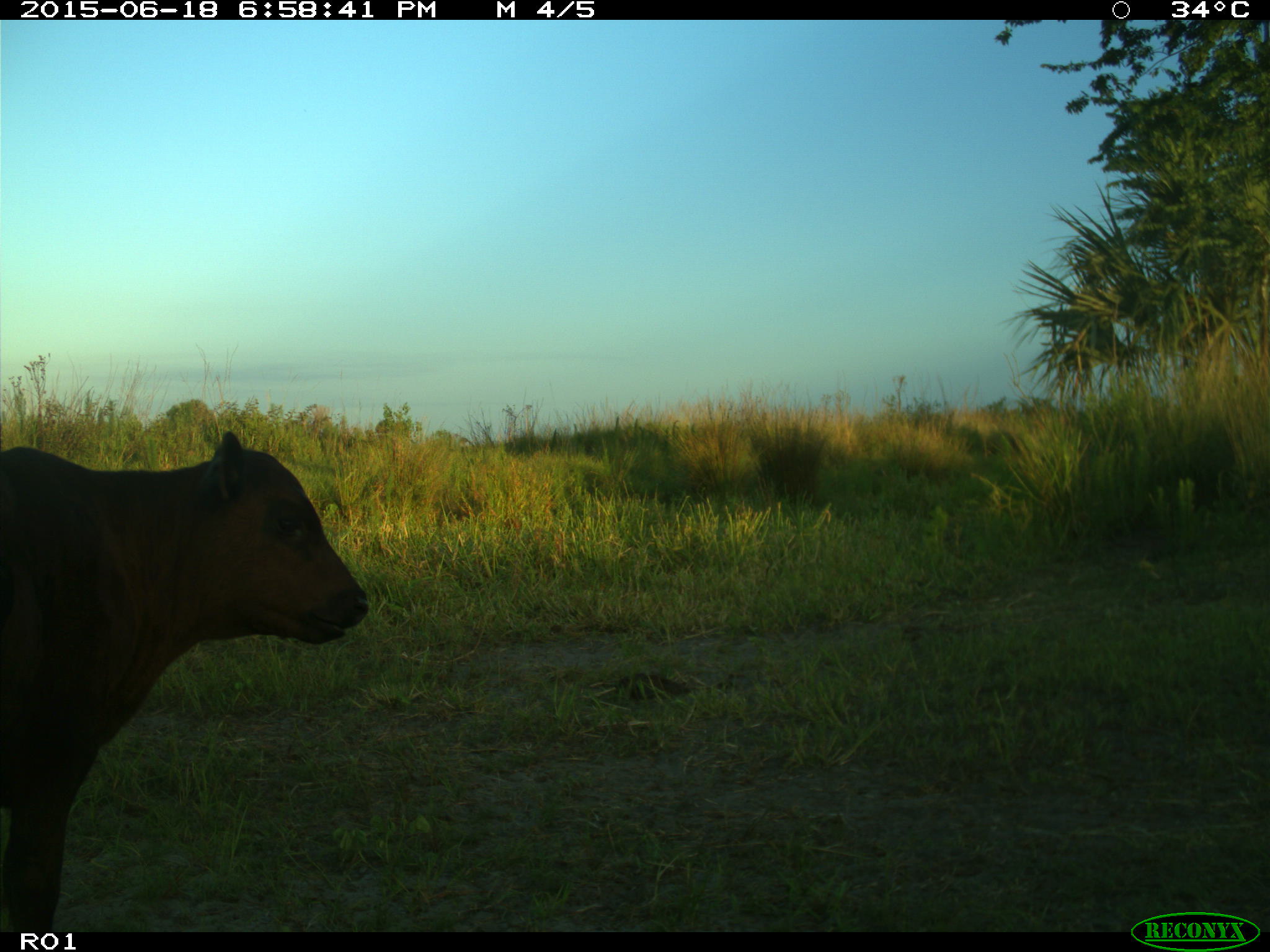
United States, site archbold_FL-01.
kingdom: Animalia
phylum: Chordata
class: Mammalia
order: Artiodactyla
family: Bovidae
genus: Bos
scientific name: Bos taurus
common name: domestic cow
Bos taurus (domestic cow).